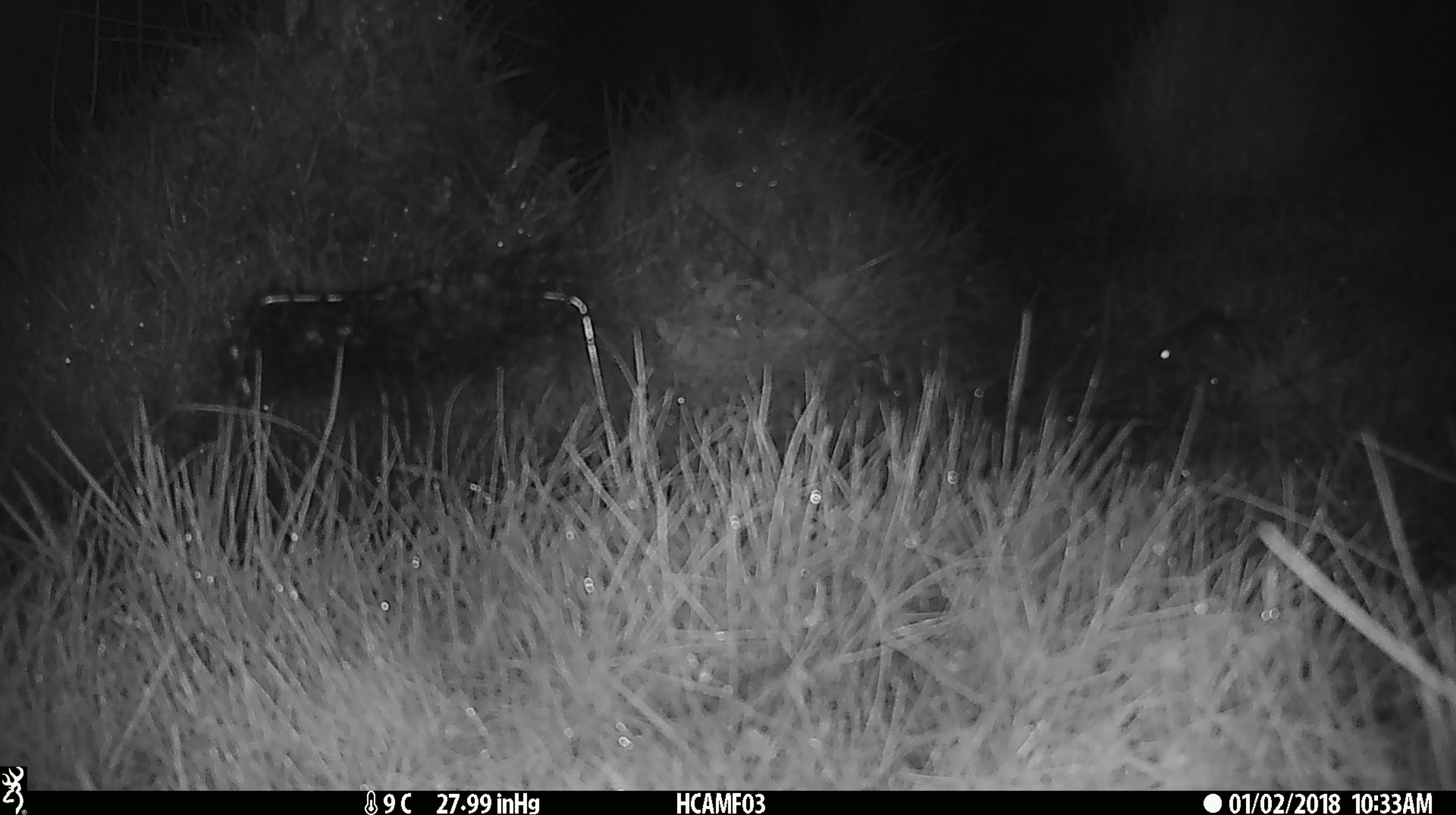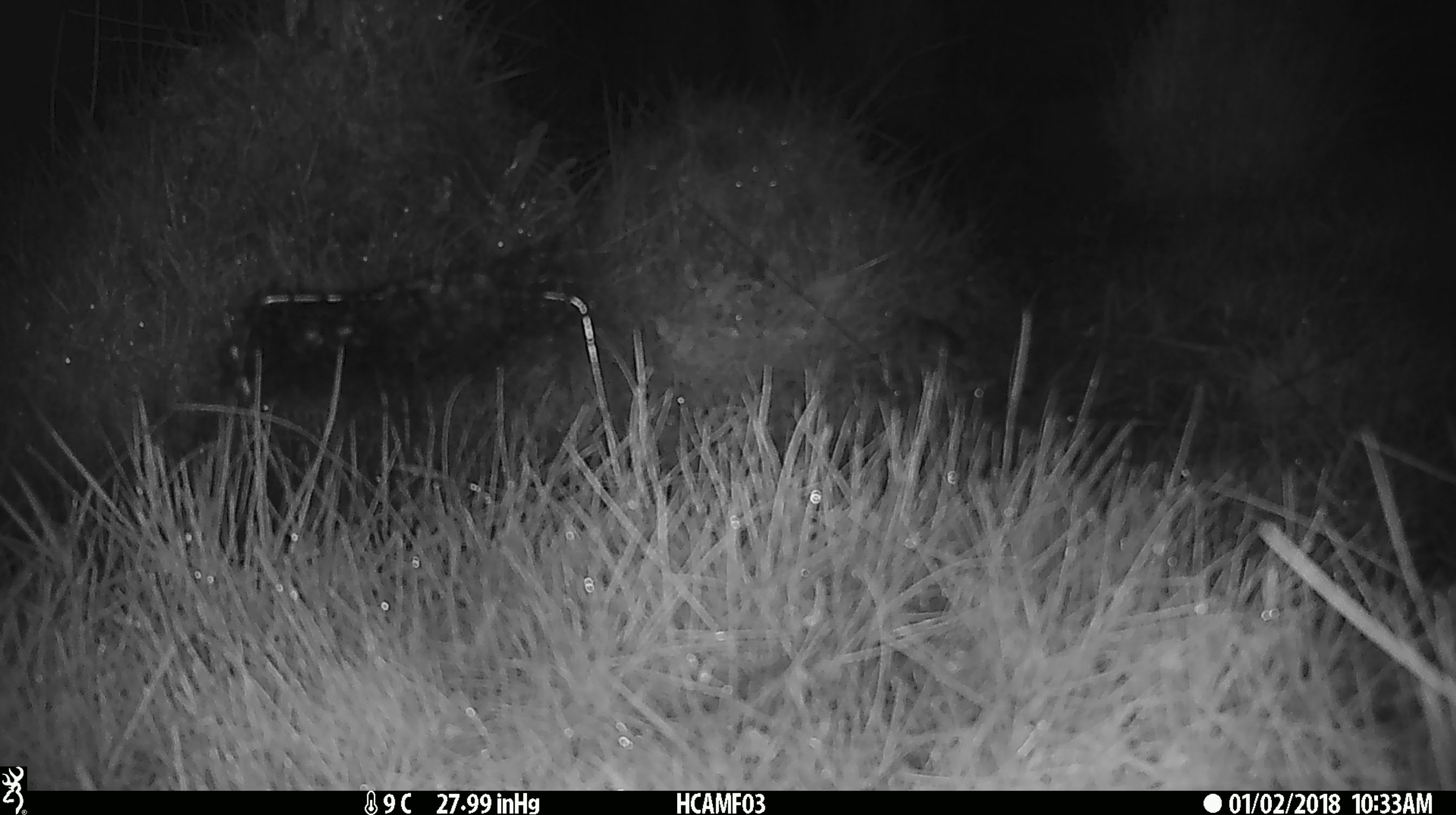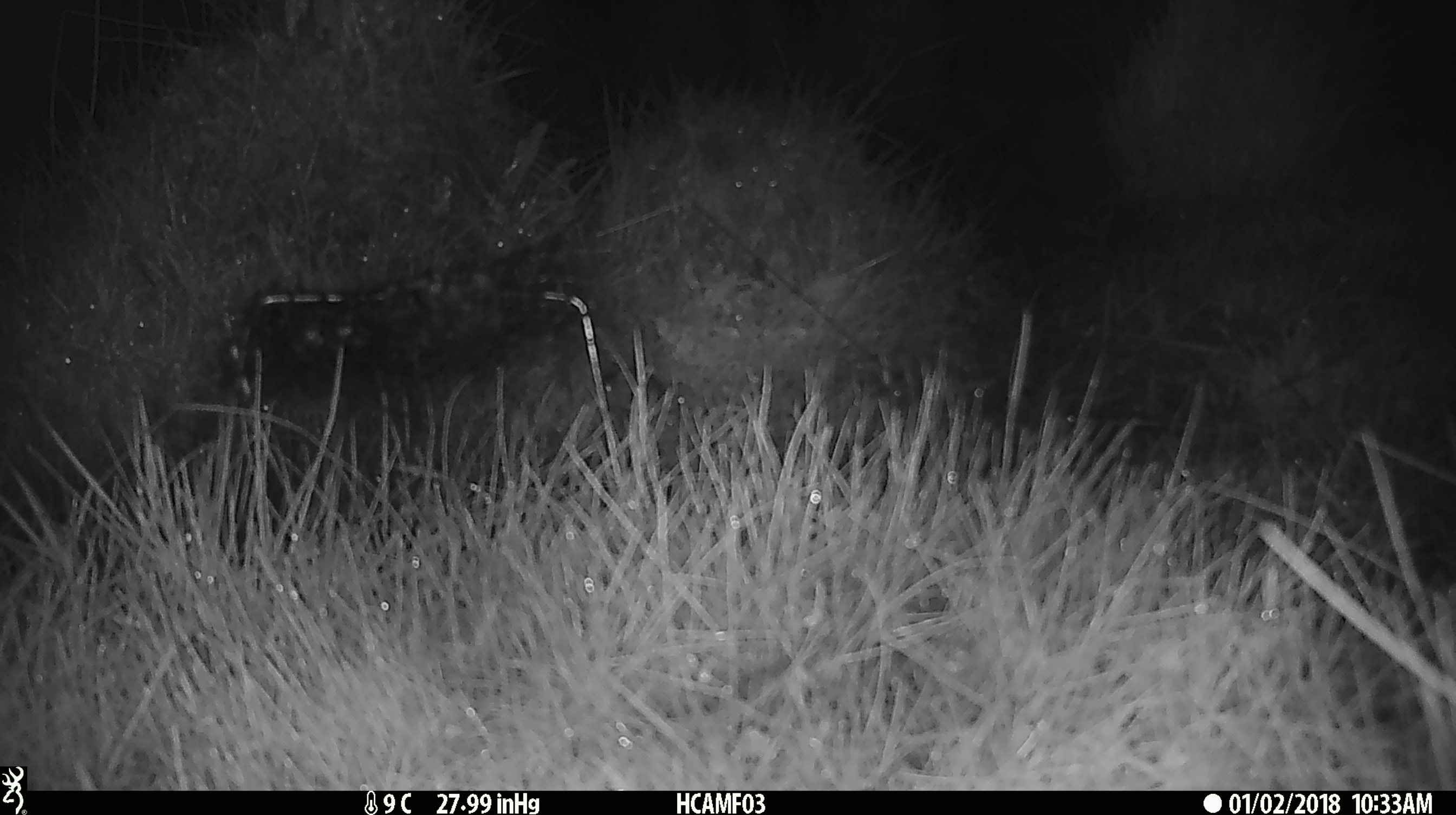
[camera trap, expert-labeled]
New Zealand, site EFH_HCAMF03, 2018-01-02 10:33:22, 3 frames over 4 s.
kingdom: Animalia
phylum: Chordata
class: Mammalia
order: Rodentia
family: Muridae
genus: Mus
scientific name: Mus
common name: mouse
Mouse (Mus).